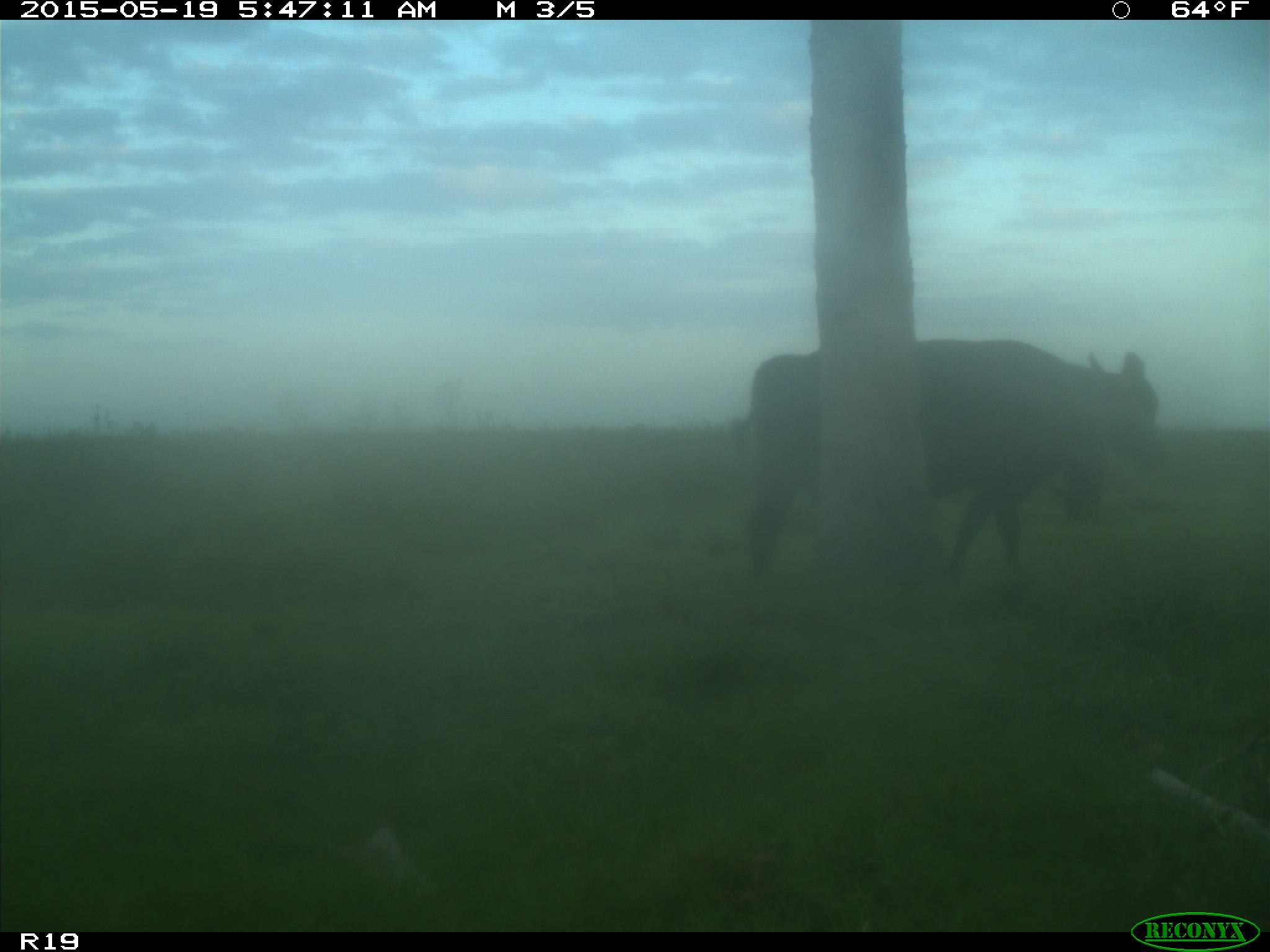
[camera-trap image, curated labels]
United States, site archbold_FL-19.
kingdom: Animalia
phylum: Chordata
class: Mammalia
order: Artiodactyla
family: Bovidae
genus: Bos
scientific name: Bos taurus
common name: domestic cow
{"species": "Bos taurus (domestic cow)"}